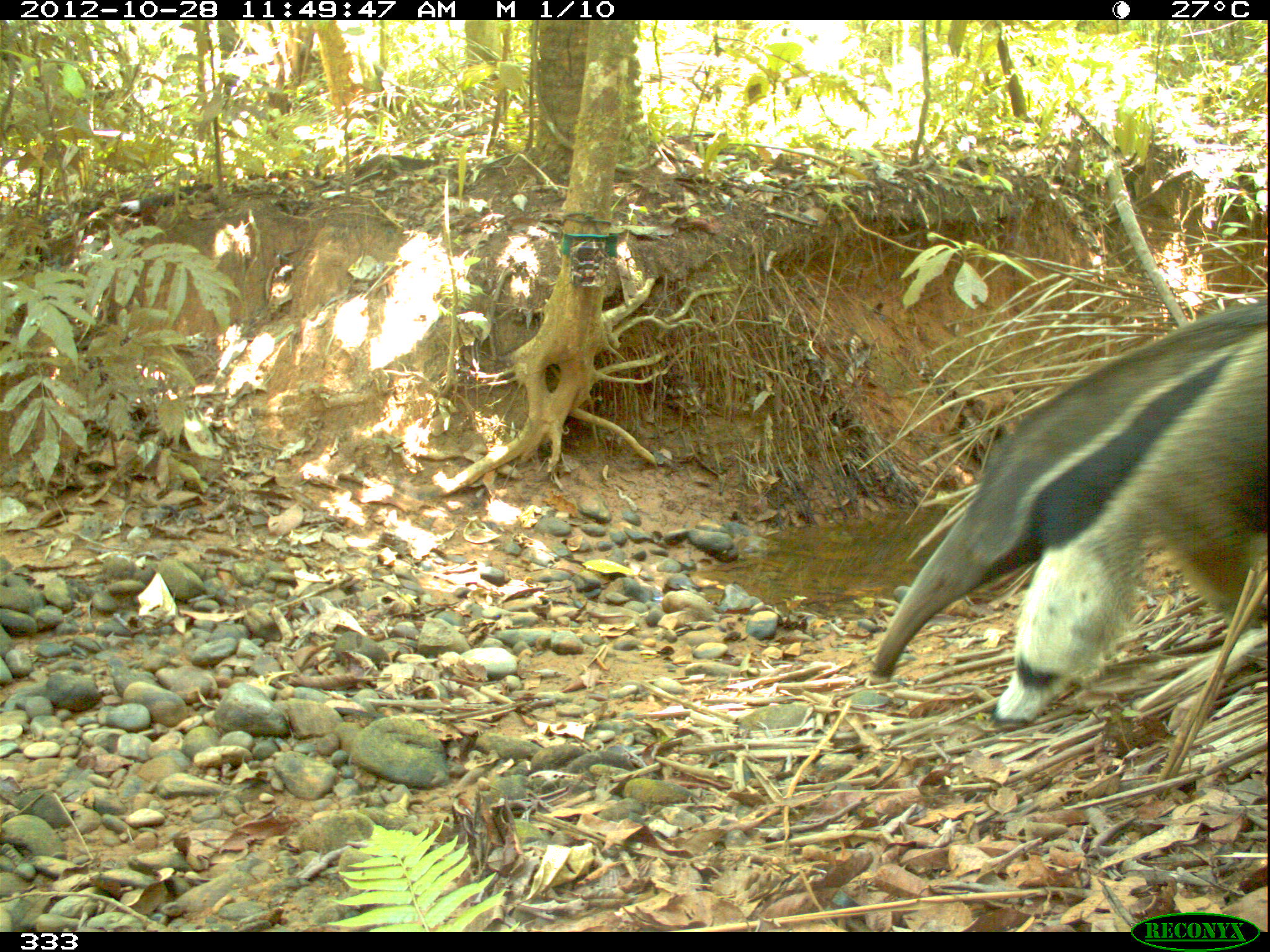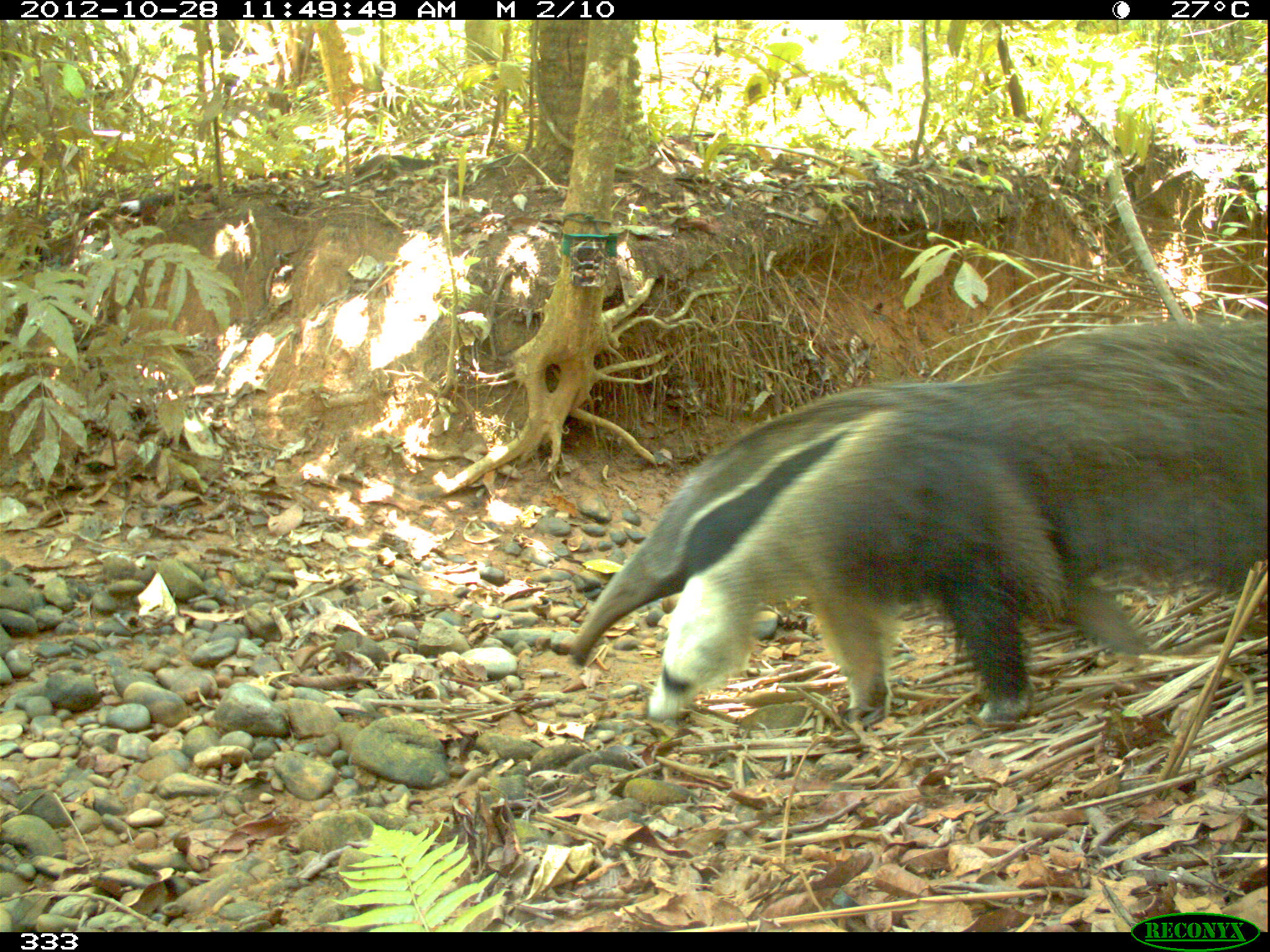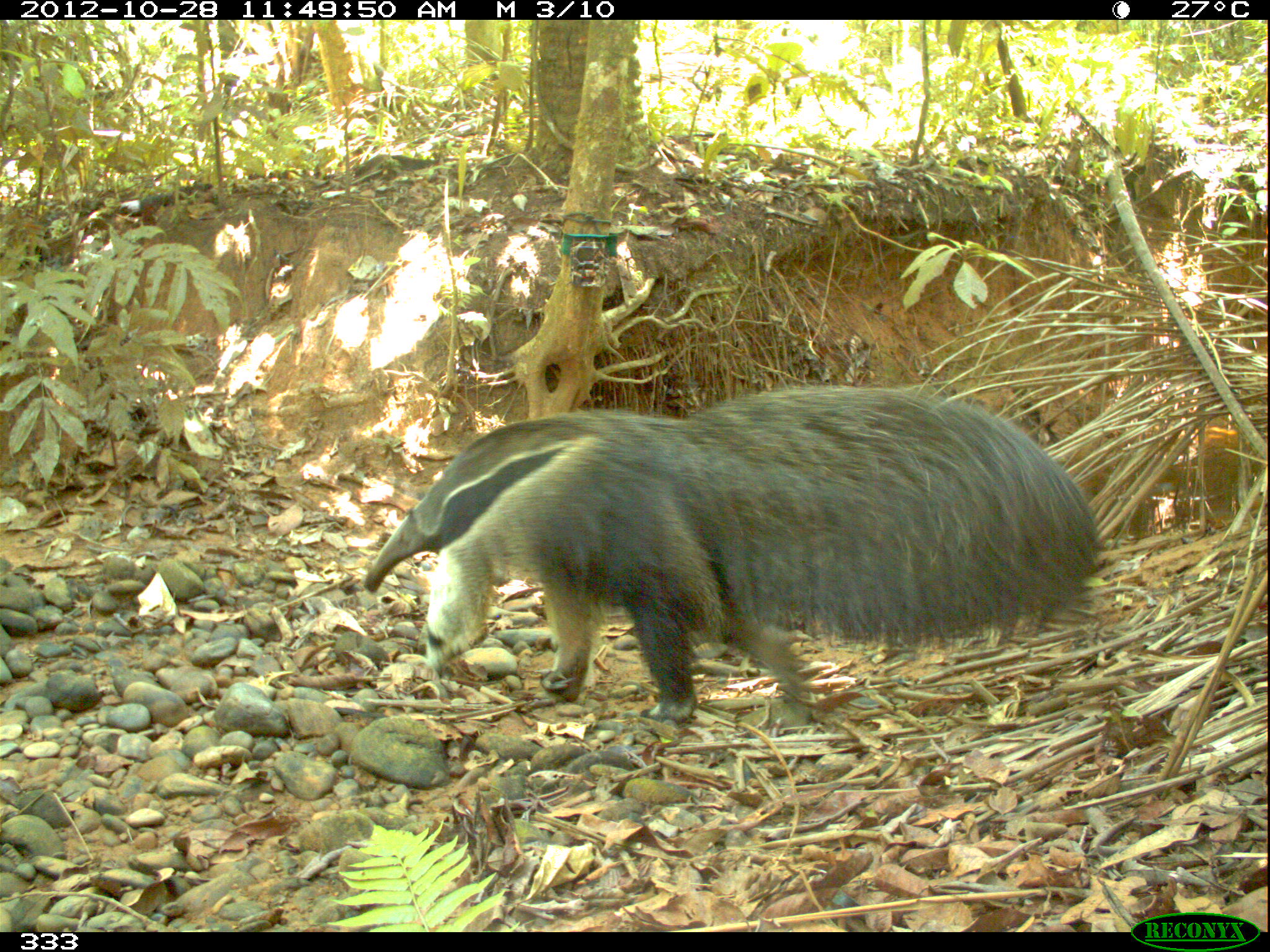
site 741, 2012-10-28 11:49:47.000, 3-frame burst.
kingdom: Animalia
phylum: Chordata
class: Mammalia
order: Pilosa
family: Myrmecophagidae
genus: Myrmecophaga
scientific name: Myrmecophaga tridactyla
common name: giant anteater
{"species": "Myrmecophaga tridactyla (giant anteater)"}